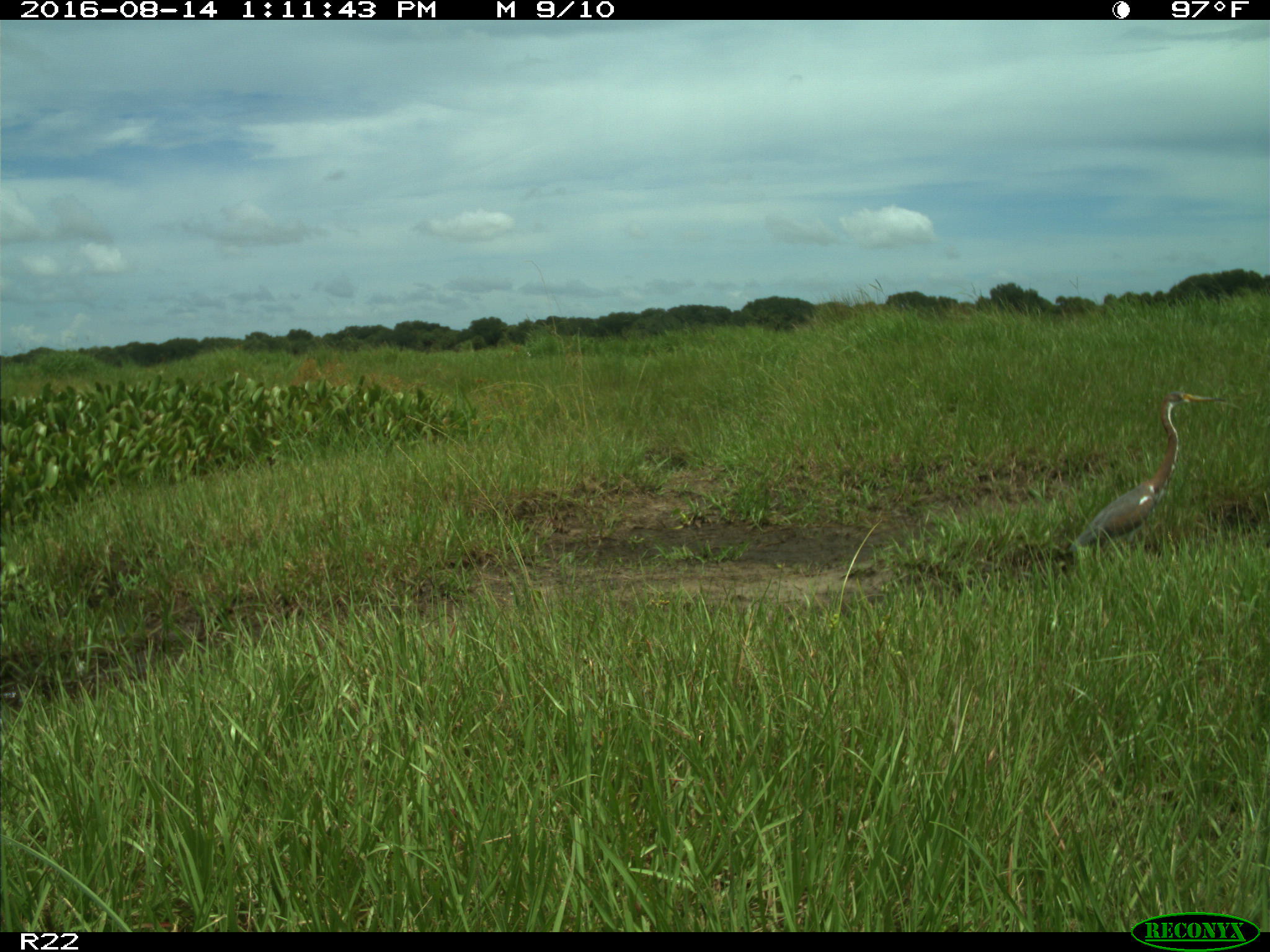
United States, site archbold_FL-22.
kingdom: Animalia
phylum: Chordata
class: Aves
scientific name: Aves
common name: birds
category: unidentified bird